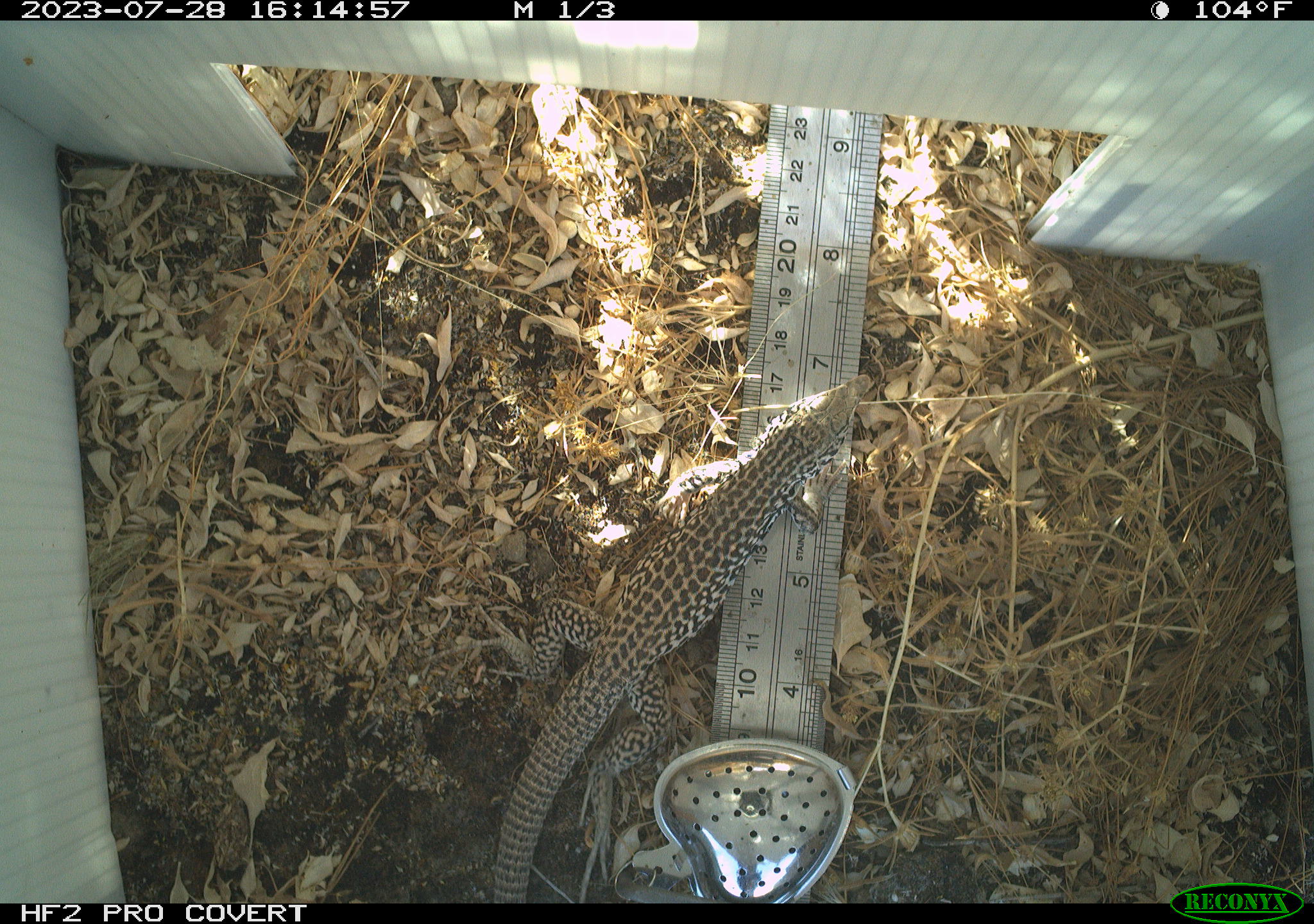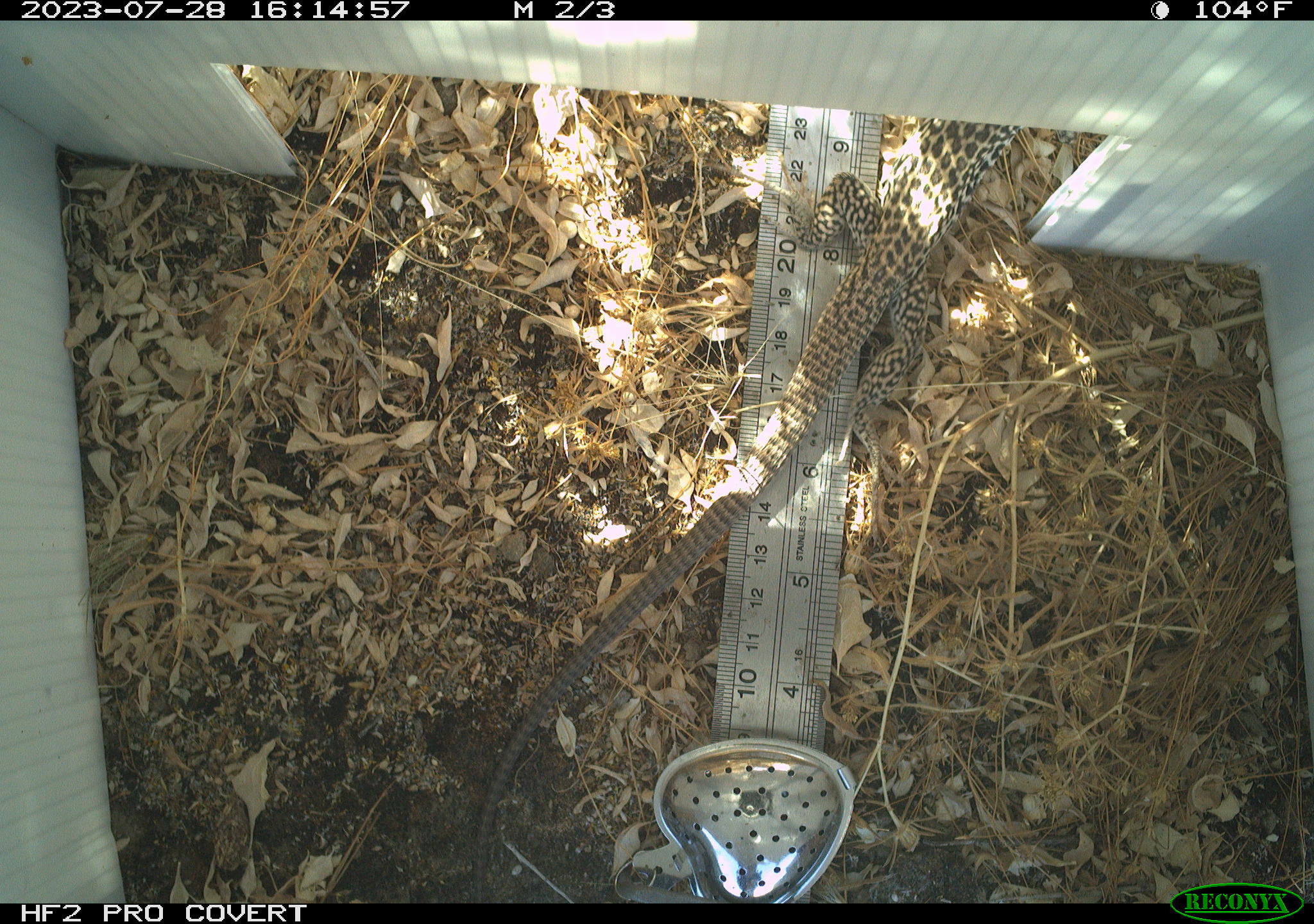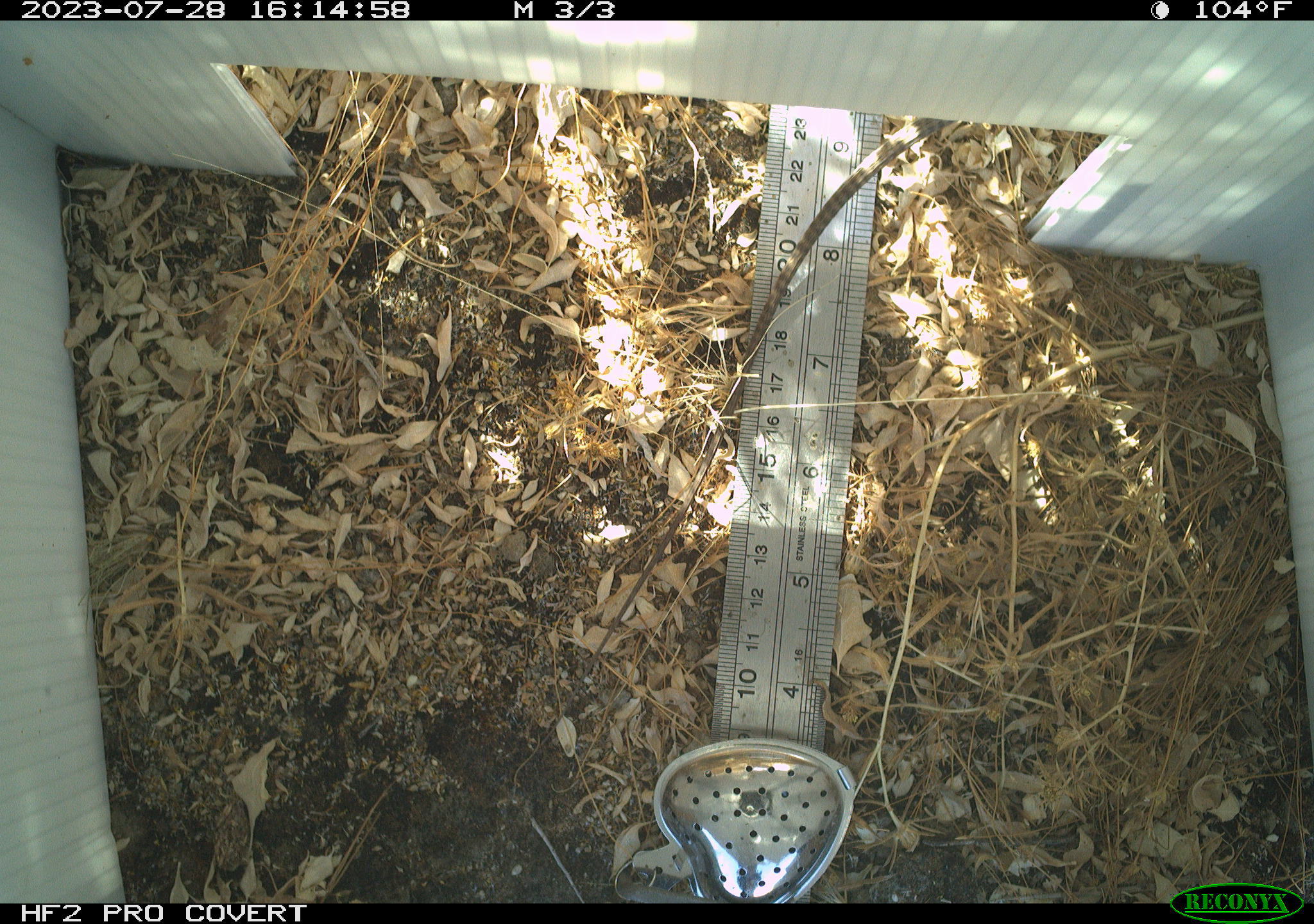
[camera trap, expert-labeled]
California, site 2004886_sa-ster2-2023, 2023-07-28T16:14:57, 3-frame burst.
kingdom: Animalia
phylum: Chordata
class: Reptilia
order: Squamata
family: Teiidae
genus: Aspidoscelis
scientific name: Aspidoscelis tigris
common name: western whiptail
Western whiptail (Aspidoscelis tigris).